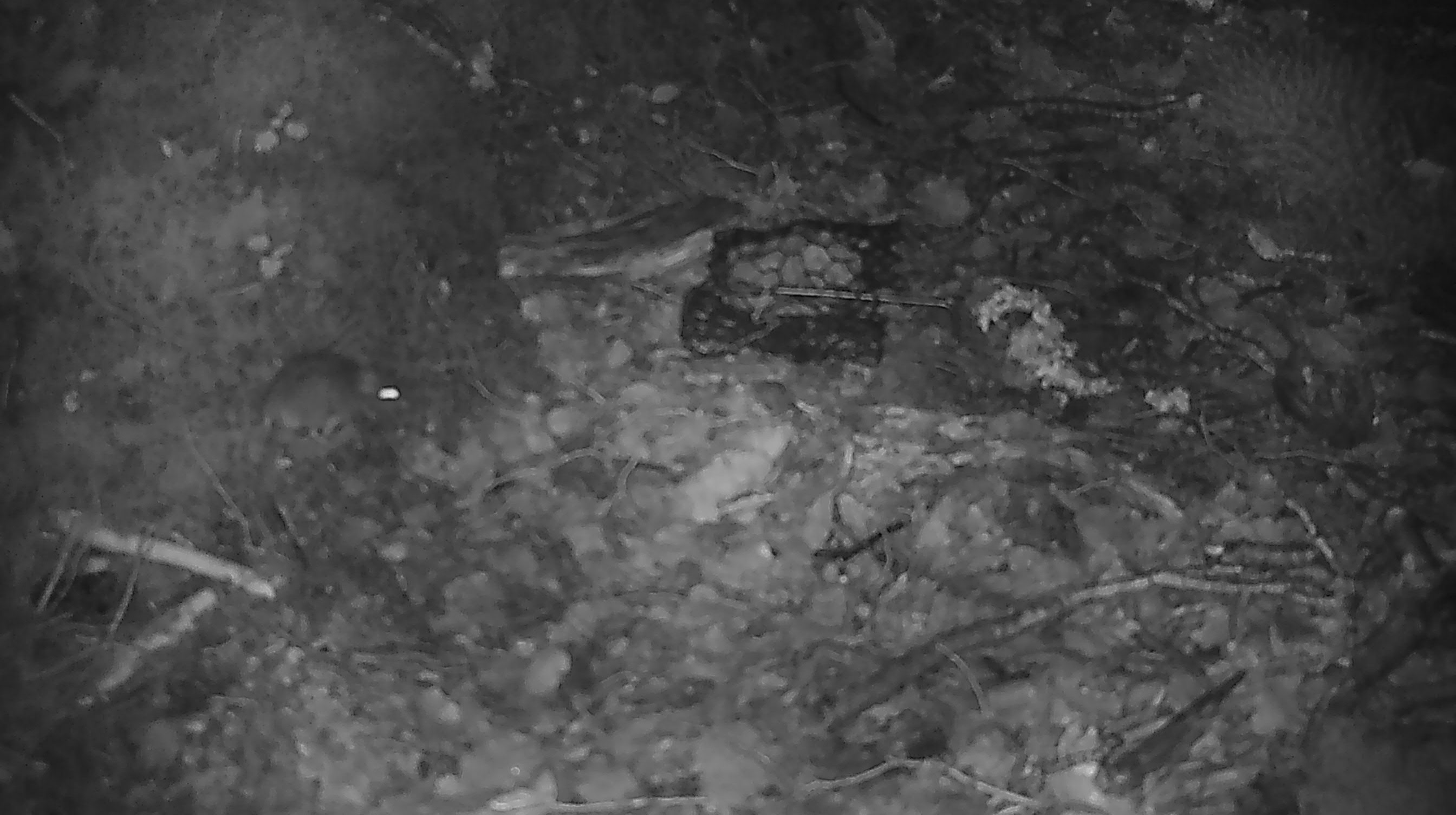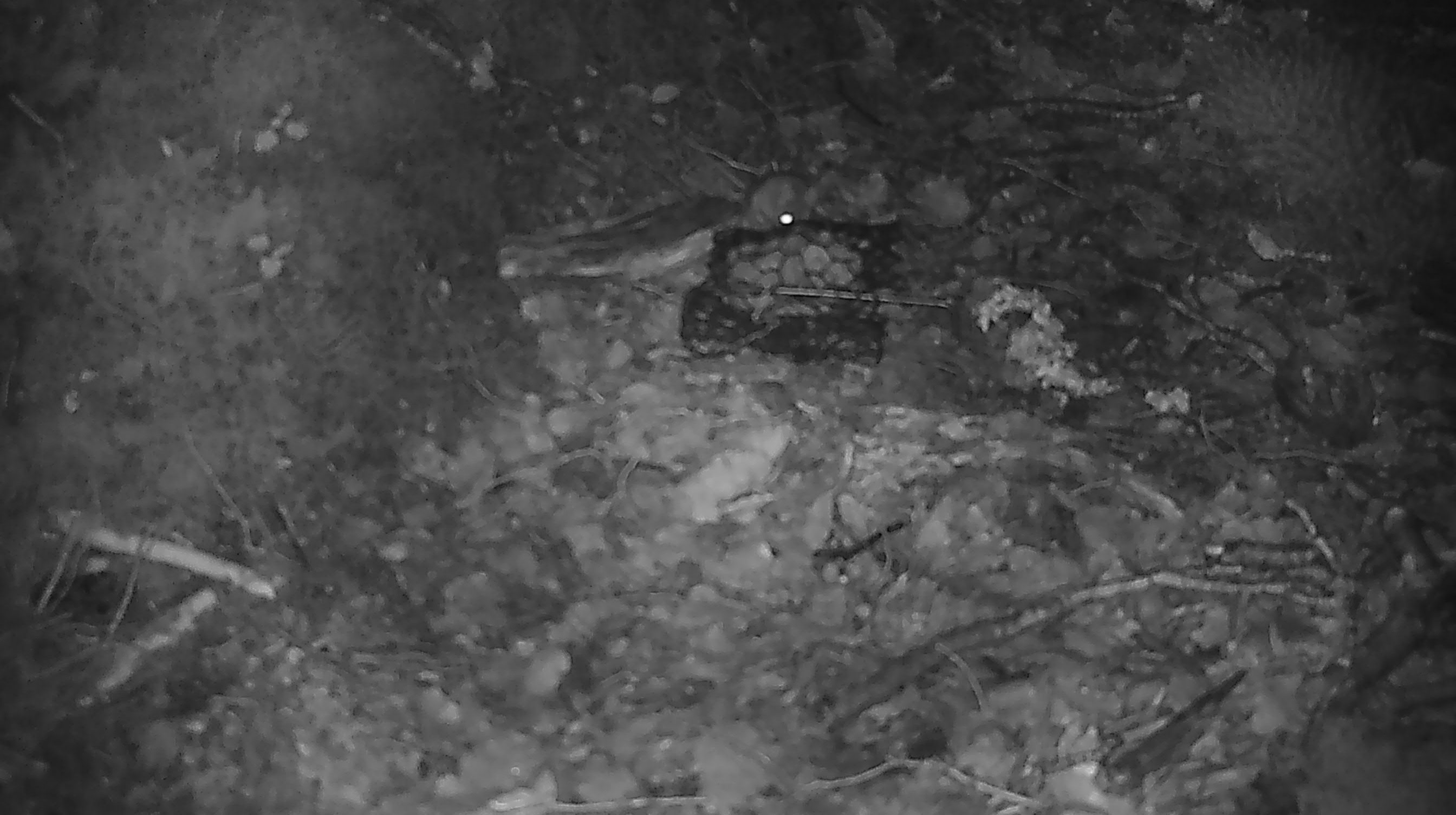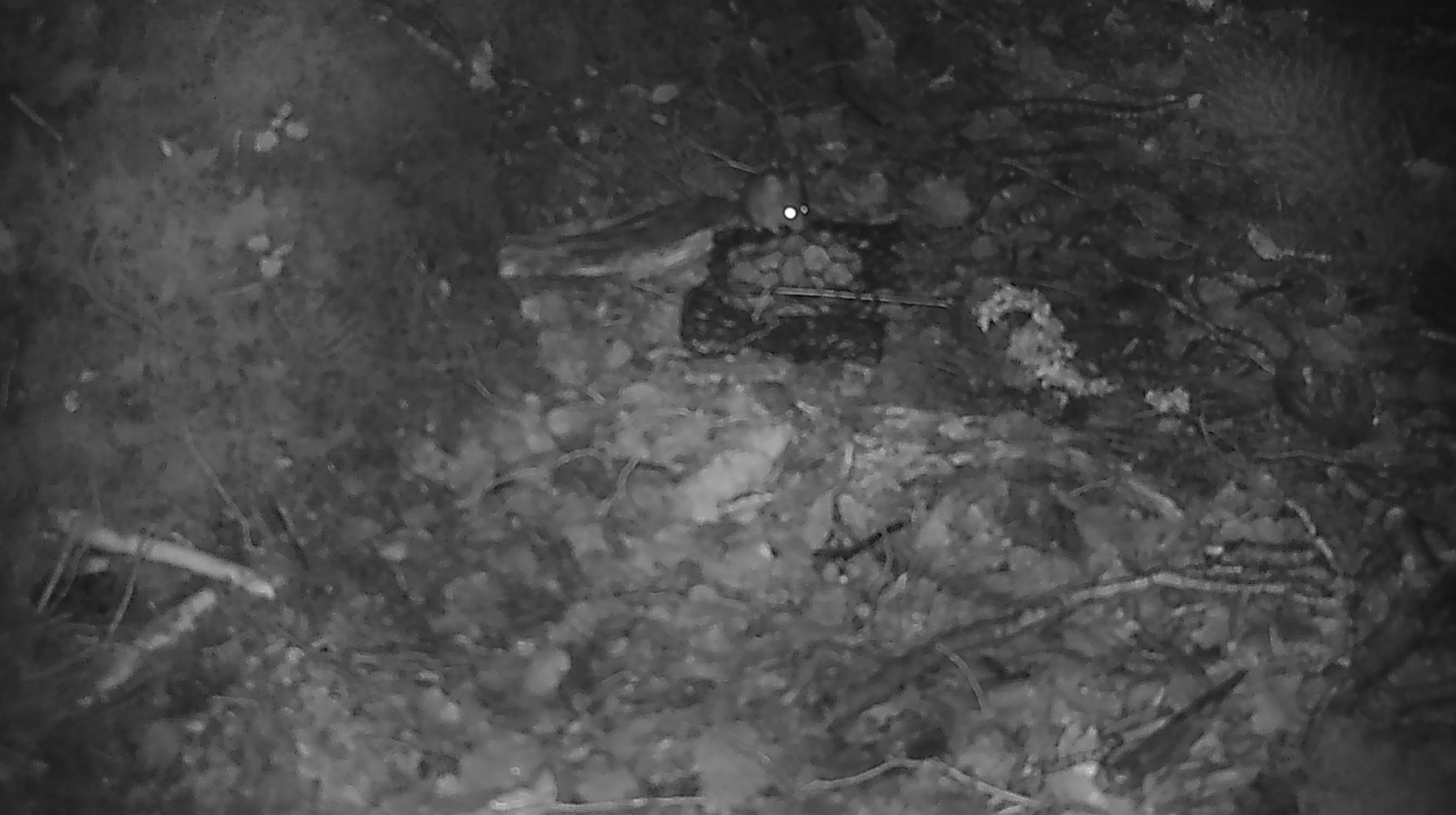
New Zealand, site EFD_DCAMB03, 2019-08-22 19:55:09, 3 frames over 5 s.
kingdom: Animalia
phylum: Chordata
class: Mammalia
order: Rodentia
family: Muridae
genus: Mus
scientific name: Mus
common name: mouse